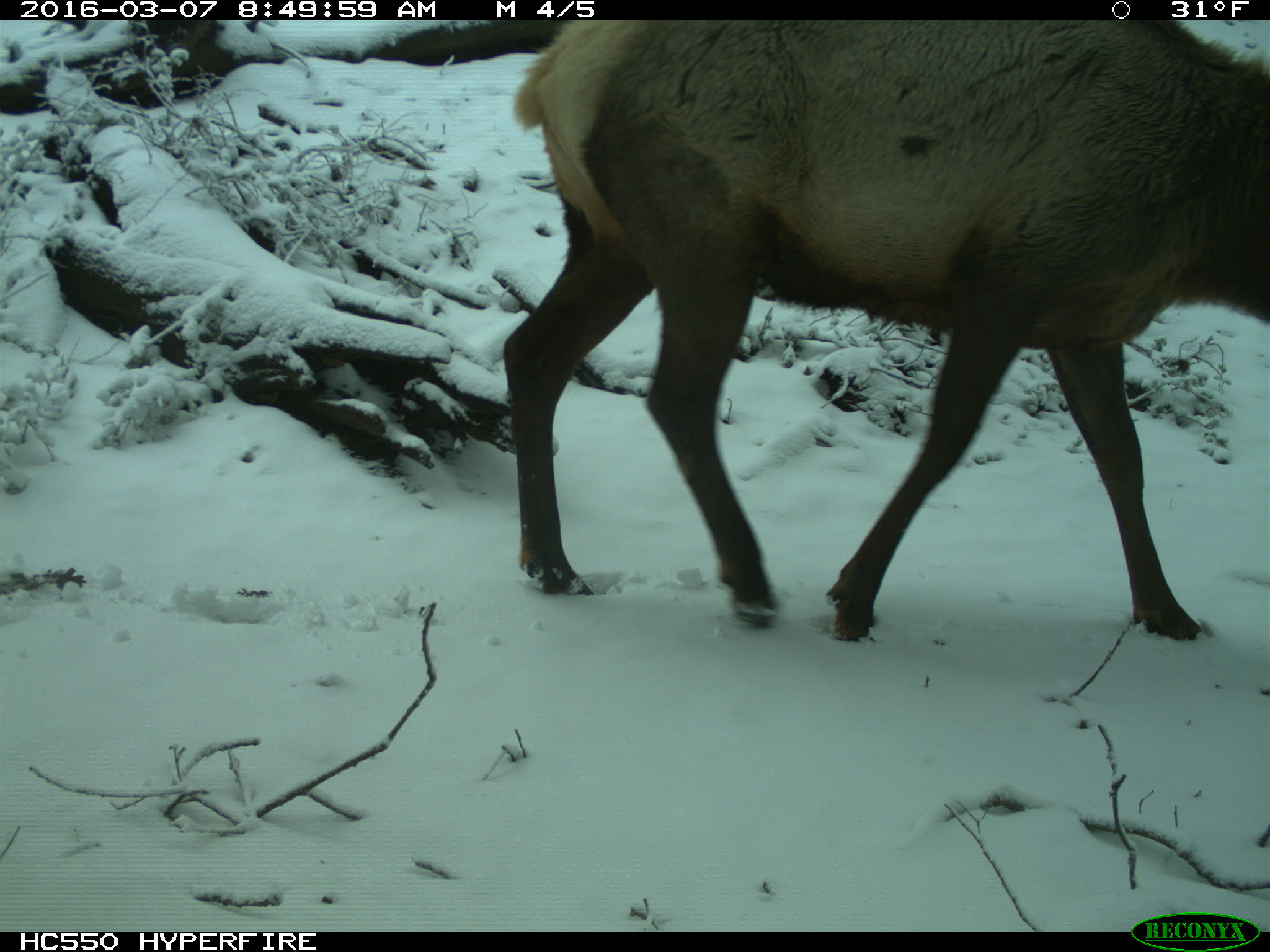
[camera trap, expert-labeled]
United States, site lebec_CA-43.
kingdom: Animalia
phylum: Chordata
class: Mammalia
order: Artiodactyla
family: Cervidae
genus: Cervus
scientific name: Cervus canadensis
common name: elk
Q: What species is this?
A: Cervus canadensis (elk).